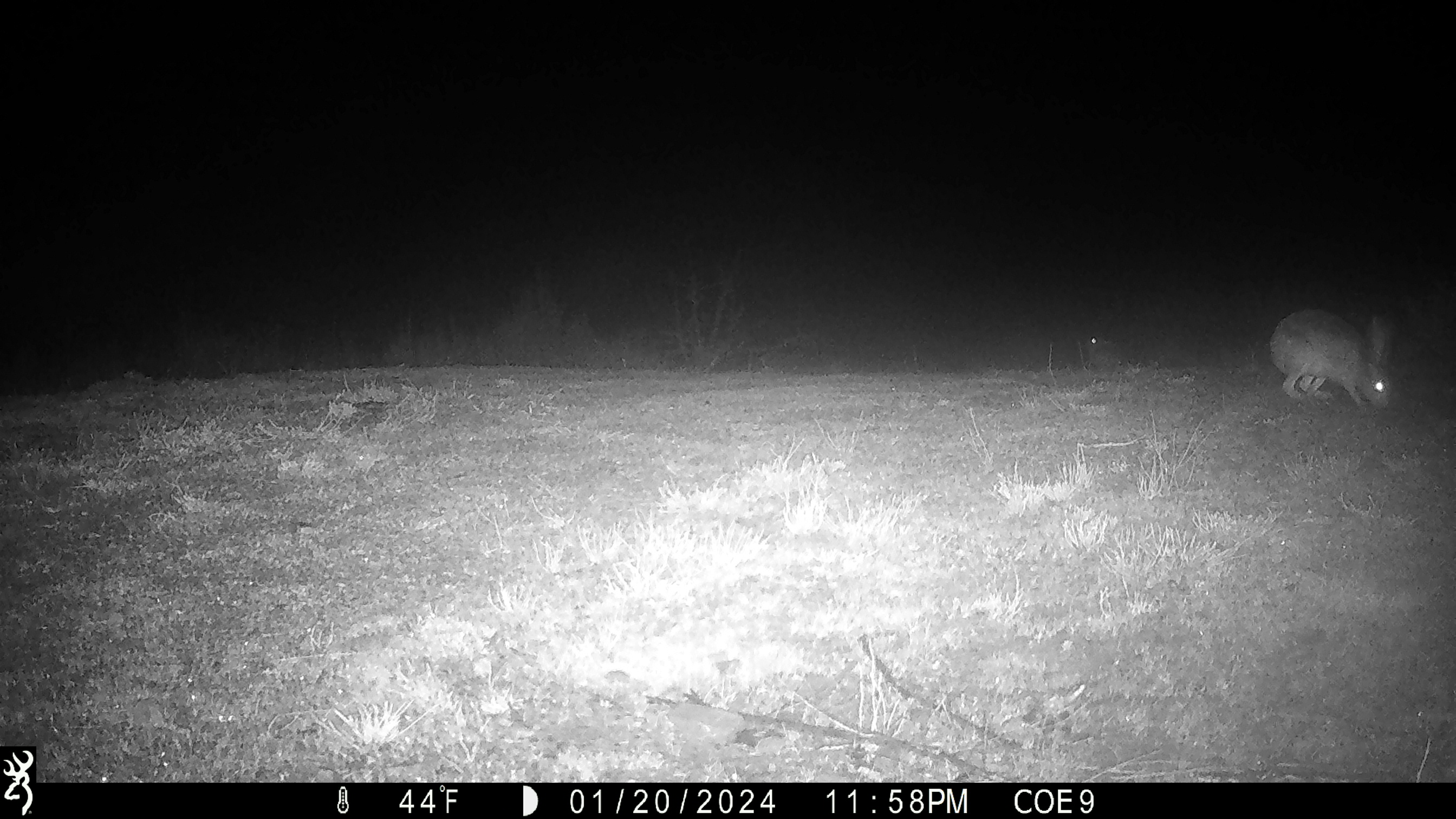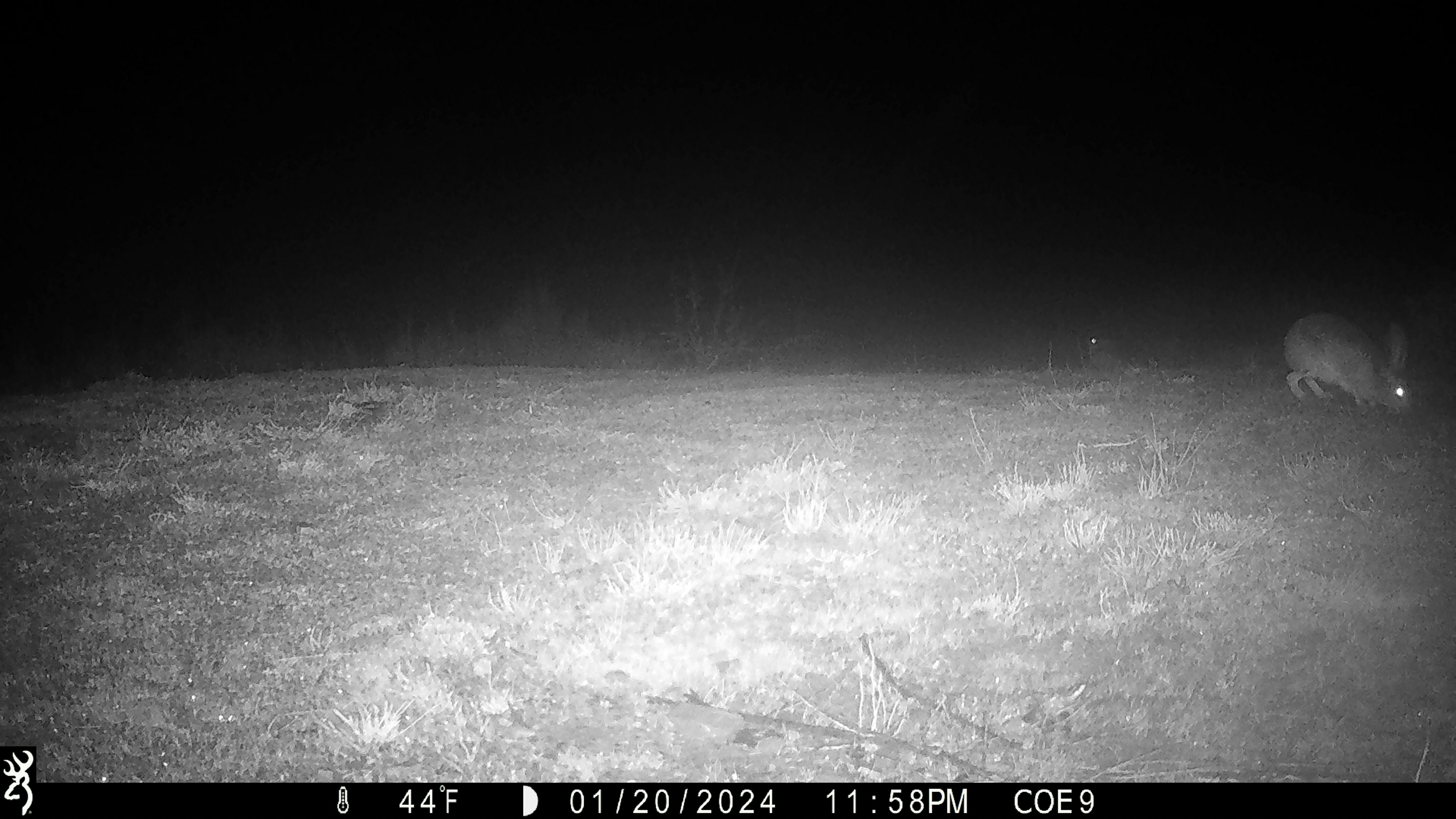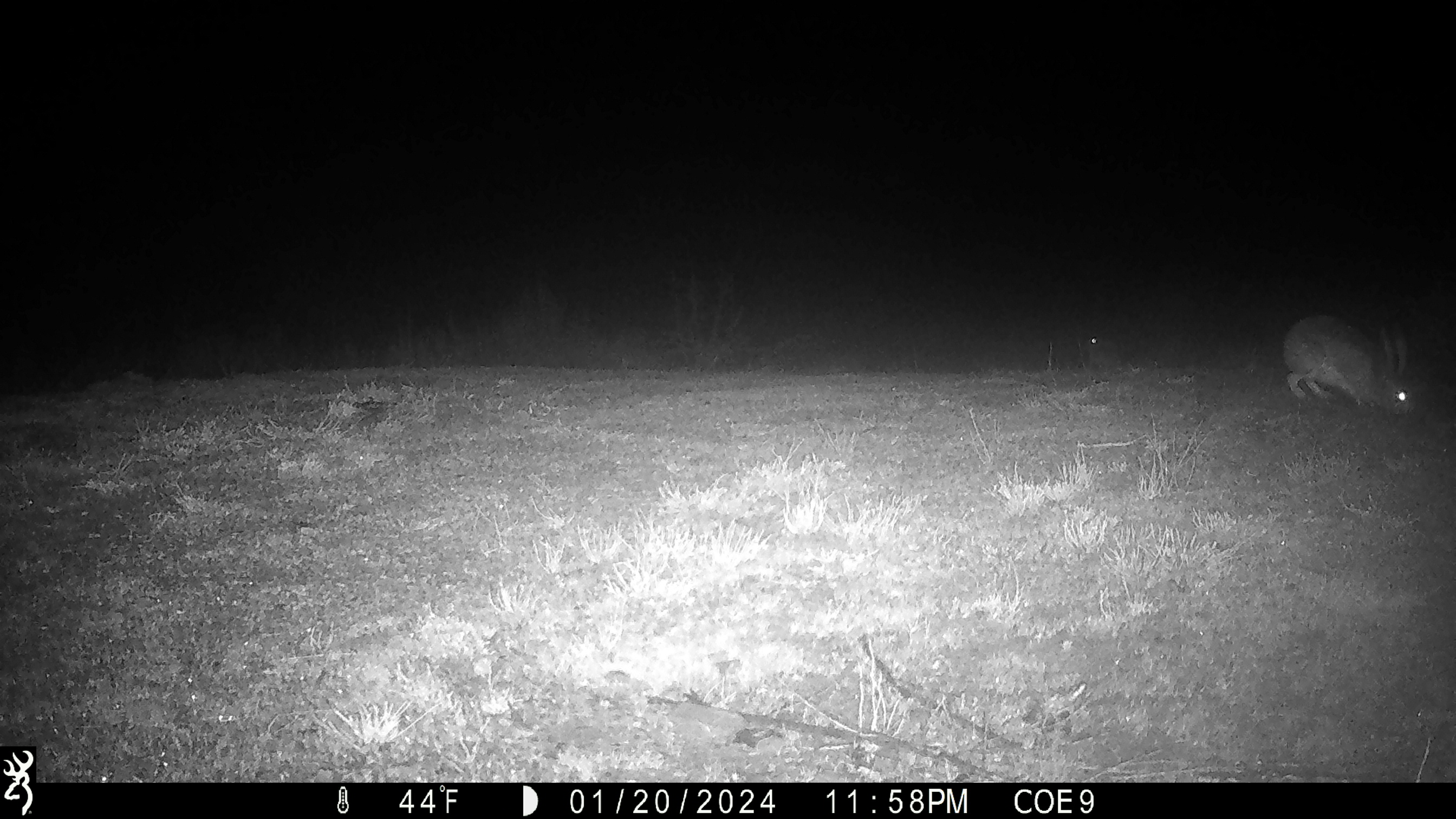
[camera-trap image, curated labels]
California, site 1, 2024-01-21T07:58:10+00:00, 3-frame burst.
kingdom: Animalia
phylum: Chordata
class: Mammalia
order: Lagomorpha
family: Leporidae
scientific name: Leporidae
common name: rabbit